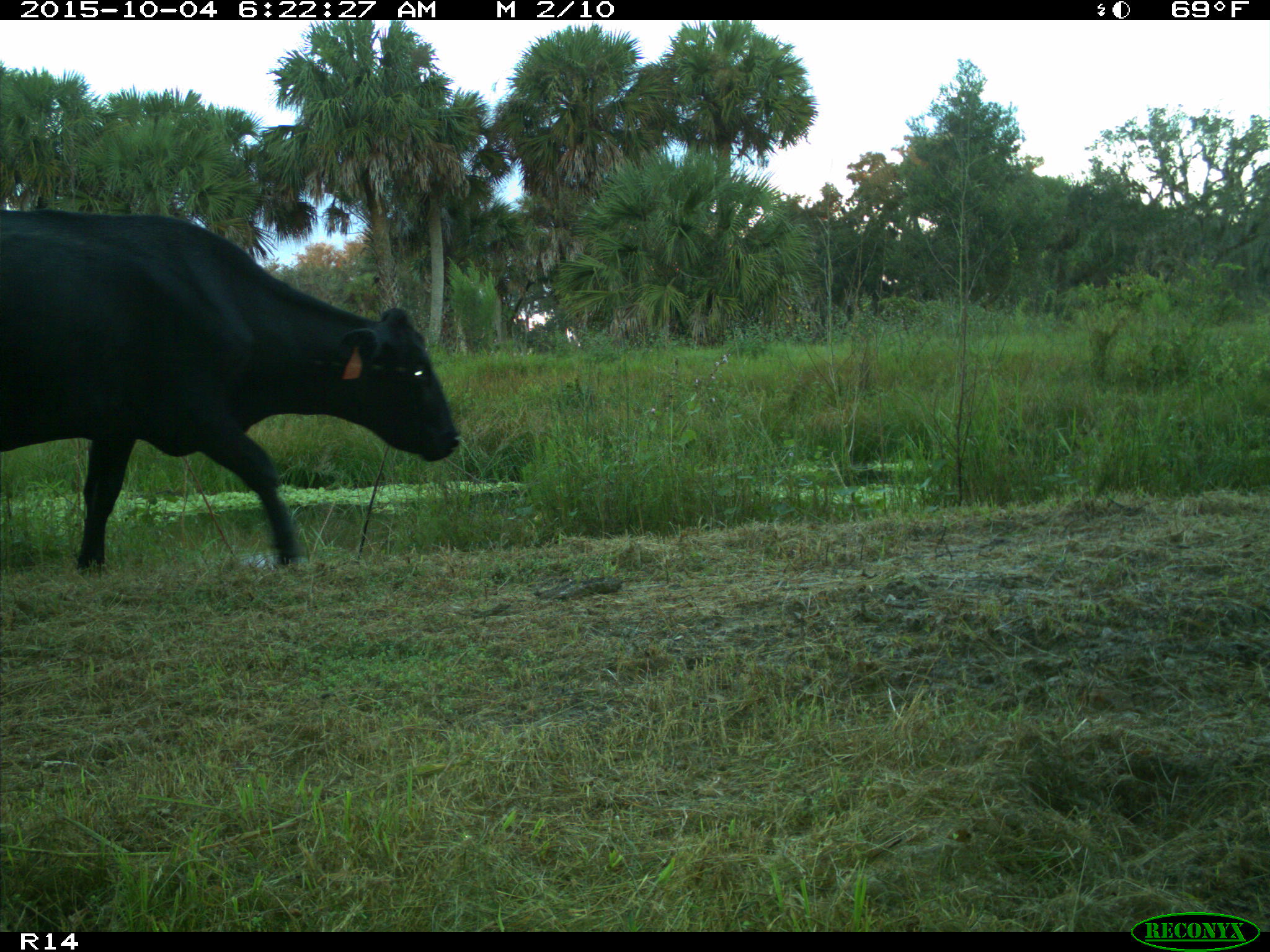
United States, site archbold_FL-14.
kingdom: Animalia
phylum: Chordata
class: Mammalia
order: Artiodactyla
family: Bovidae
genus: Bos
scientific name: Bos taurus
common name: domestic cow